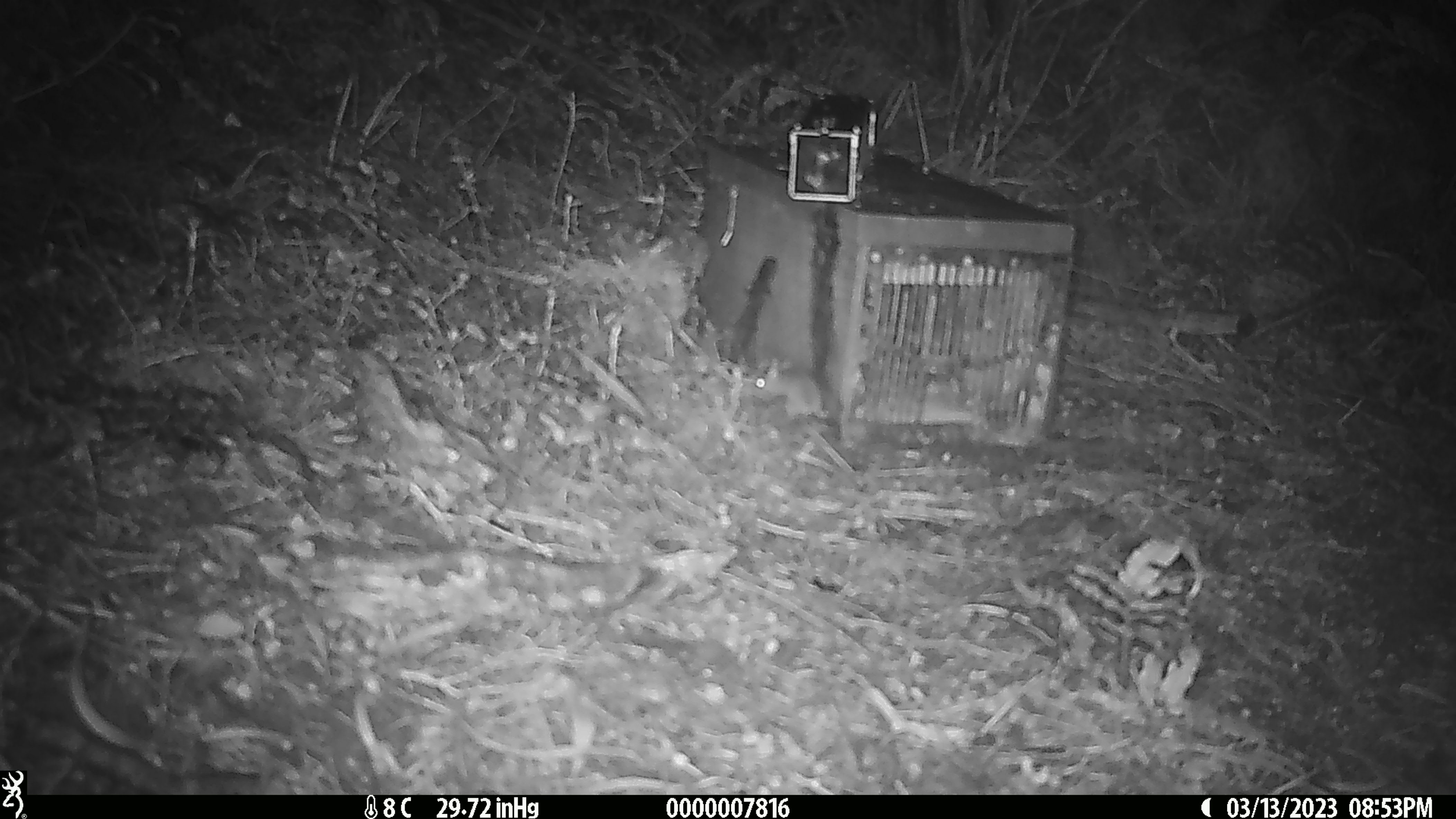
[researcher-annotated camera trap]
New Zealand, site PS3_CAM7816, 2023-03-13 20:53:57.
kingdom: Animalia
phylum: Chordata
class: Mammalia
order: Rodentia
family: Muridae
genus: Mus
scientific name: Mus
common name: mouse